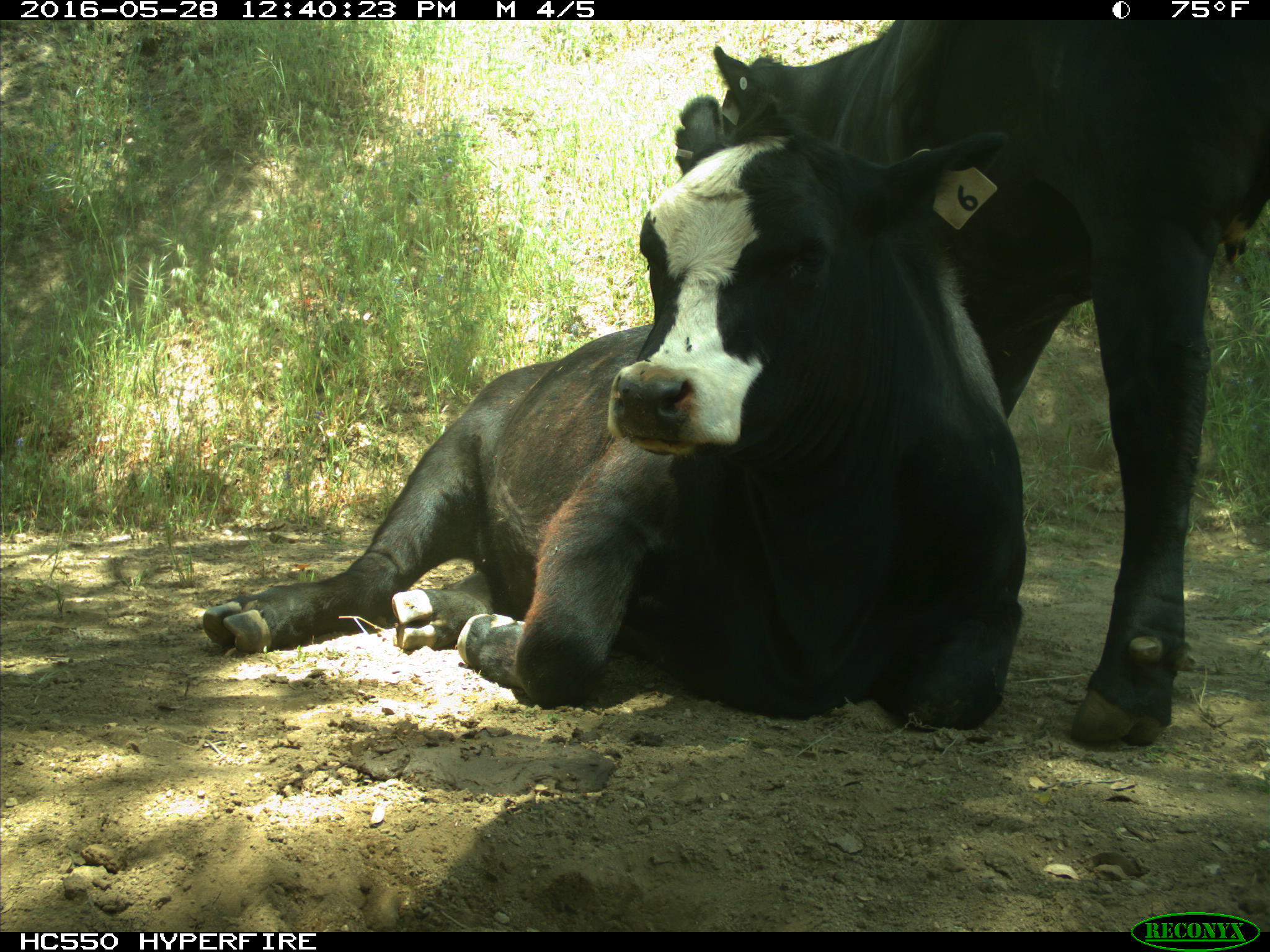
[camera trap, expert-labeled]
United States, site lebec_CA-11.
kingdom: Animalia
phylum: Chordata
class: Mammalia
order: Artiodactyla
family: Bovidae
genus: Bos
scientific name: Bos taurus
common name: domestic cow